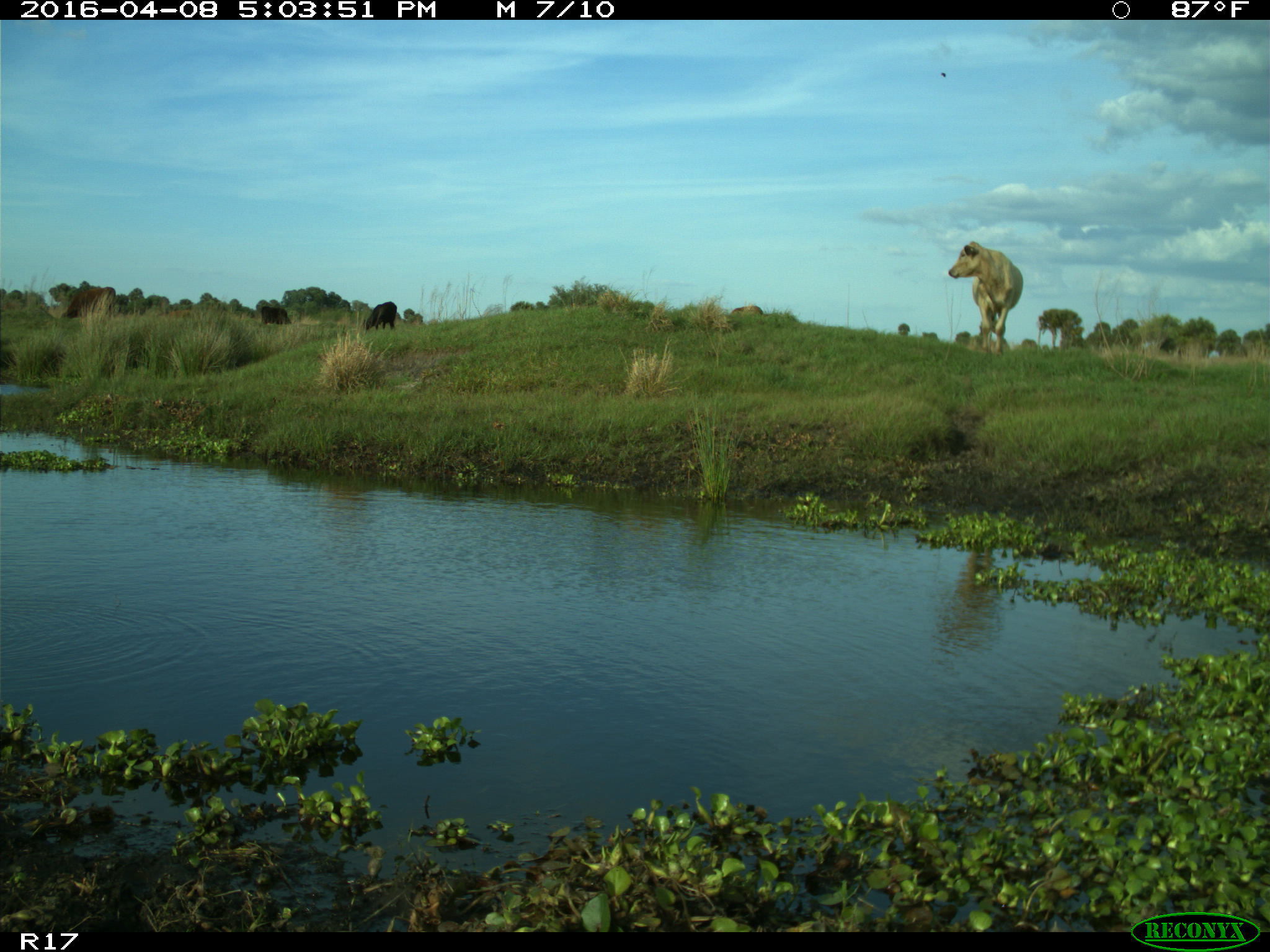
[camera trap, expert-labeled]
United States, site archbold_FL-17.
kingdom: Animalia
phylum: Chordata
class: Mammalia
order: Artiodactyla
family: Bovidae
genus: Bos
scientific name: Bos taurus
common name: domestic cow